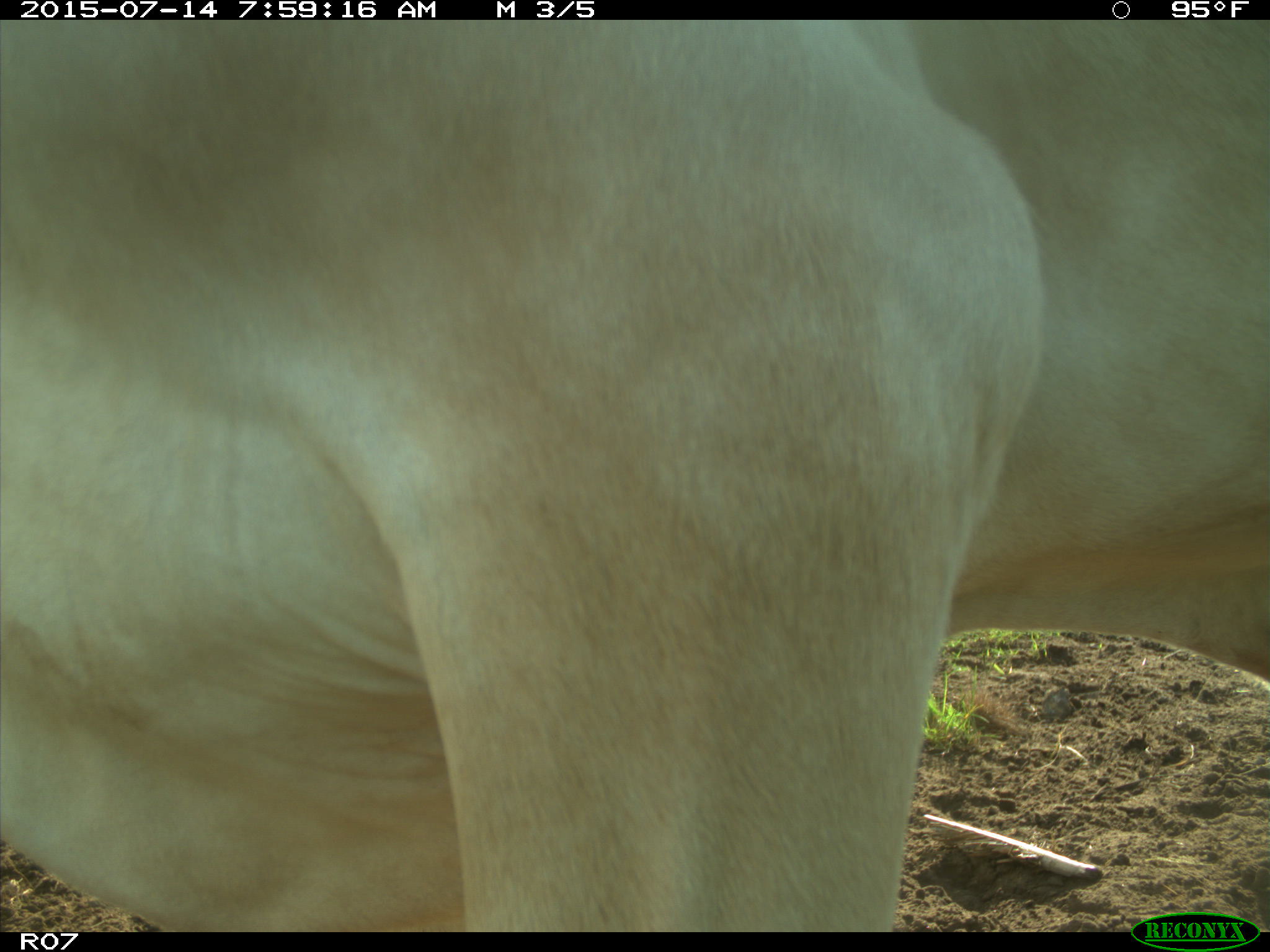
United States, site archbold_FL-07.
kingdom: Animalia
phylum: Chordata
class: Mammalia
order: Artiodactyla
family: Bovidae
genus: Bos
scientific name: Bos taurus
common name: domestic cow